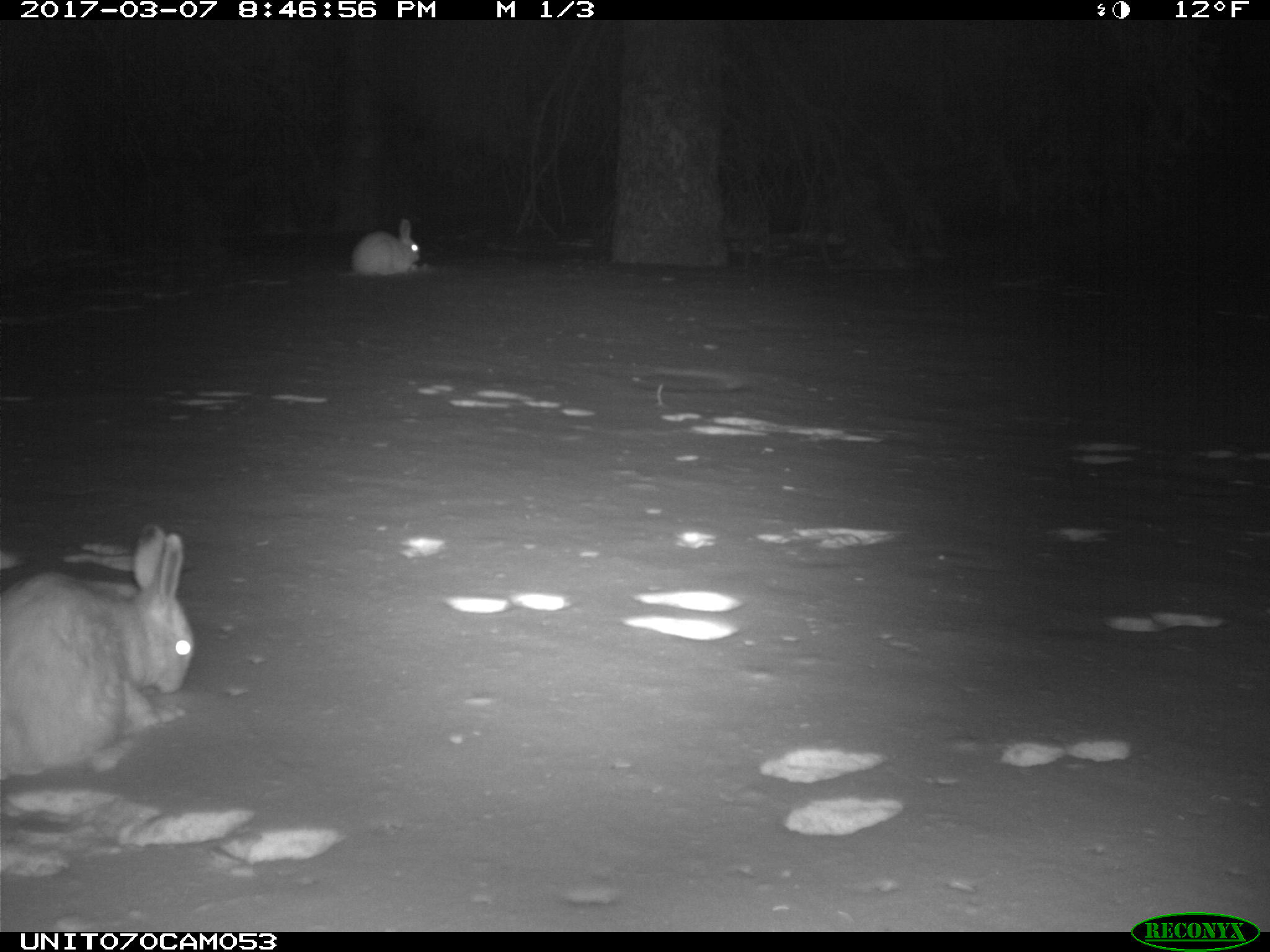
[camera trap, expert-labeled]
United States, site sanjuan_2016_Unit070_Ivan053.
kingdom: Animalia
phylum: Chordata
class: Mammalia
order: Lagomorpha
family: Leporidae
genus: Lepus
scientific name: Lepus americanus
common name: snowshoe hare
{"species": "Lepus americanus (snowshoe hare)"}